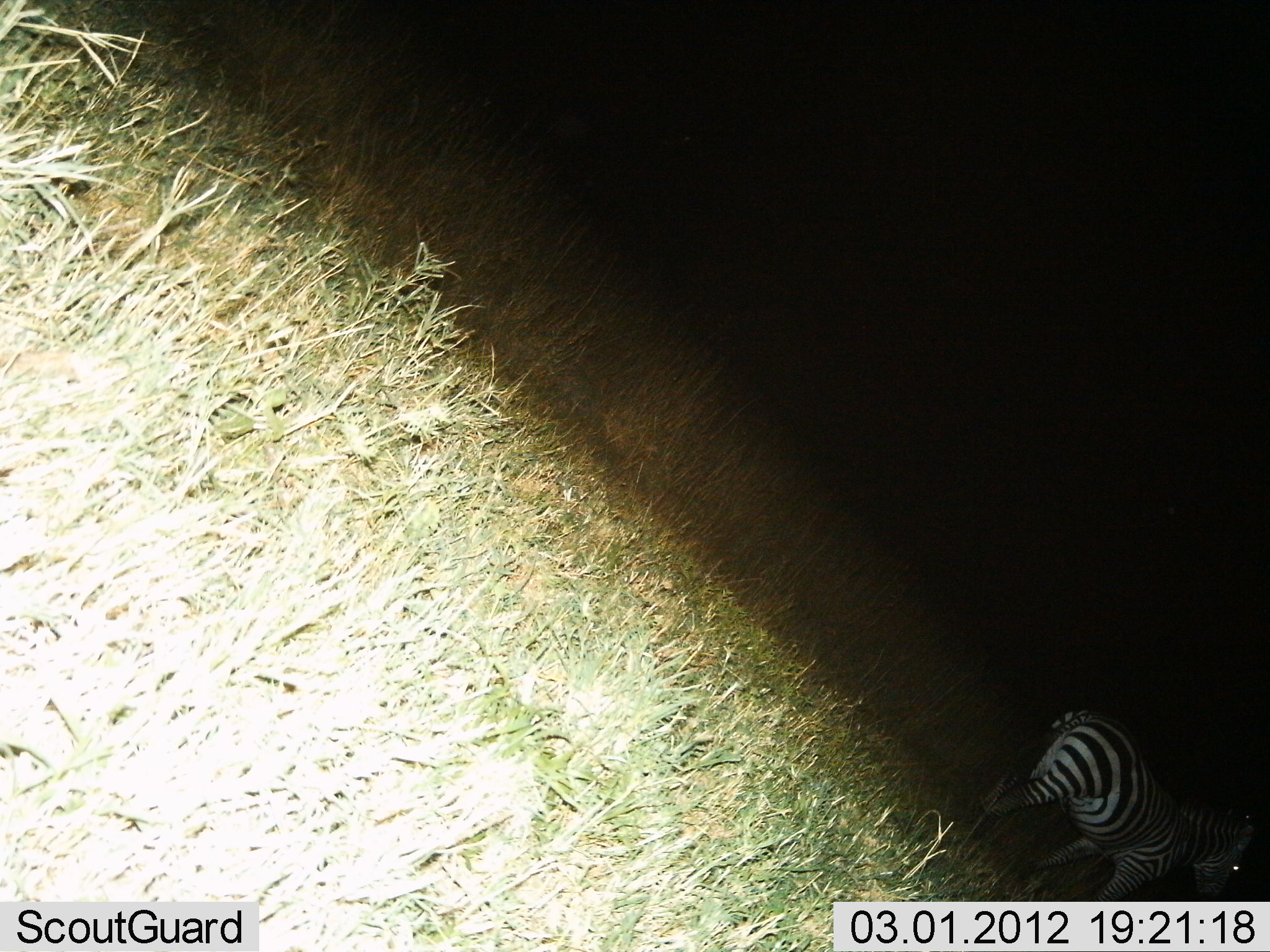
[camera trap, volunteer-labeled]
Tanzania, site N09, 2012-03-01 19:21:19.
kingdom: Animalia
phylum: Chordata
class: Mammalia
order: Perissodactyla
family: Equidae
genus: Equus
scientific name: Equus quagga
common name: plains zebra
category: zebra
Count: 1.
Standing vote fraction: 79%.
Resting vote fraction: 0%.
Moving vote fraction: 21%.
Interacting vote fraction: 0%.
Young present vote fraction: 0%.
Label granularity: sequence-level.